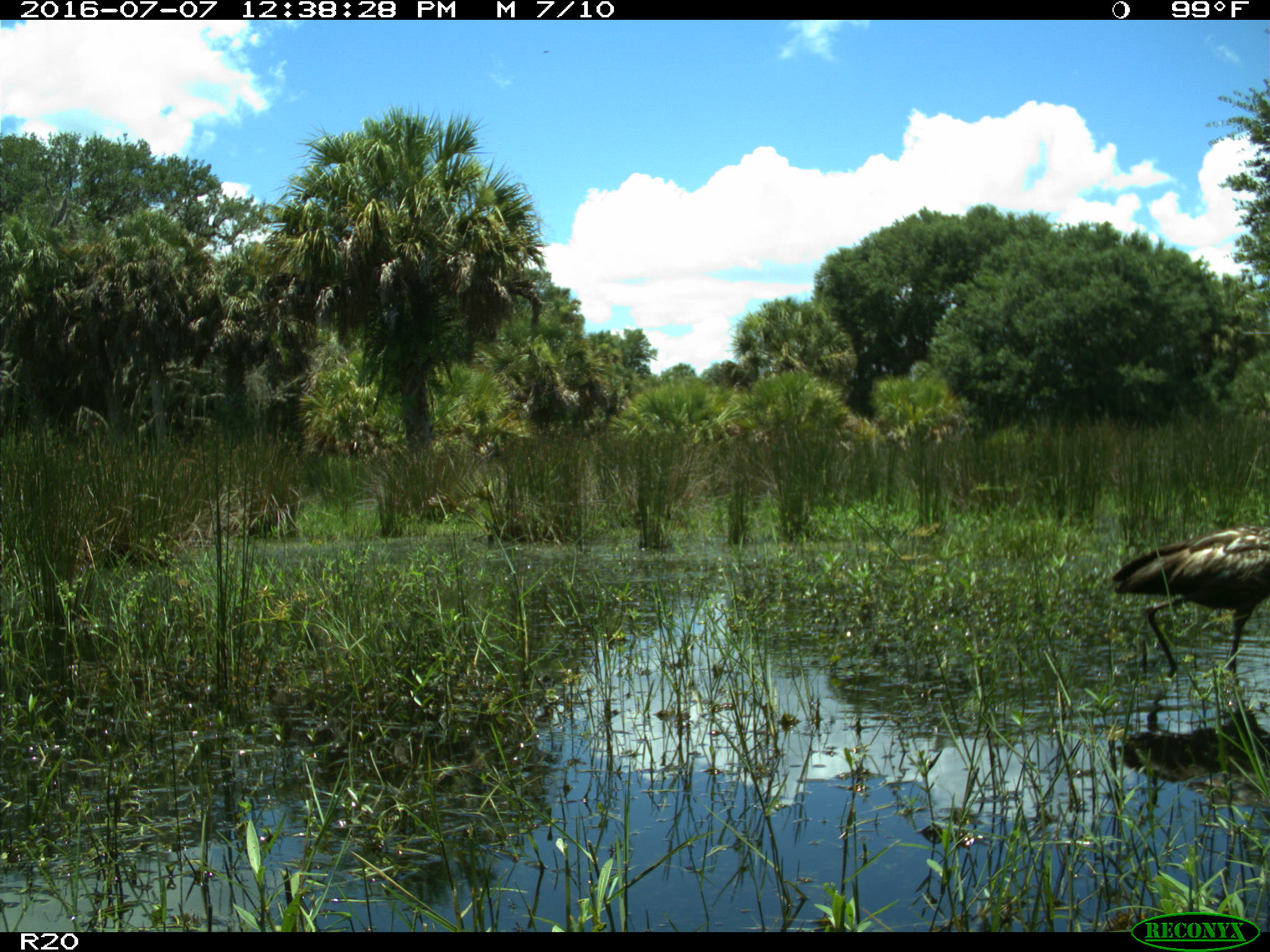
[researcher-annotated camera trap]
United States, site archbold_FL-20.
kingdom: Animalia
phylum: Chordata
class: Aves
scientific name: Aves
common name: birds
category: unidentified bird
Unidentified bird (birds) (Aves).